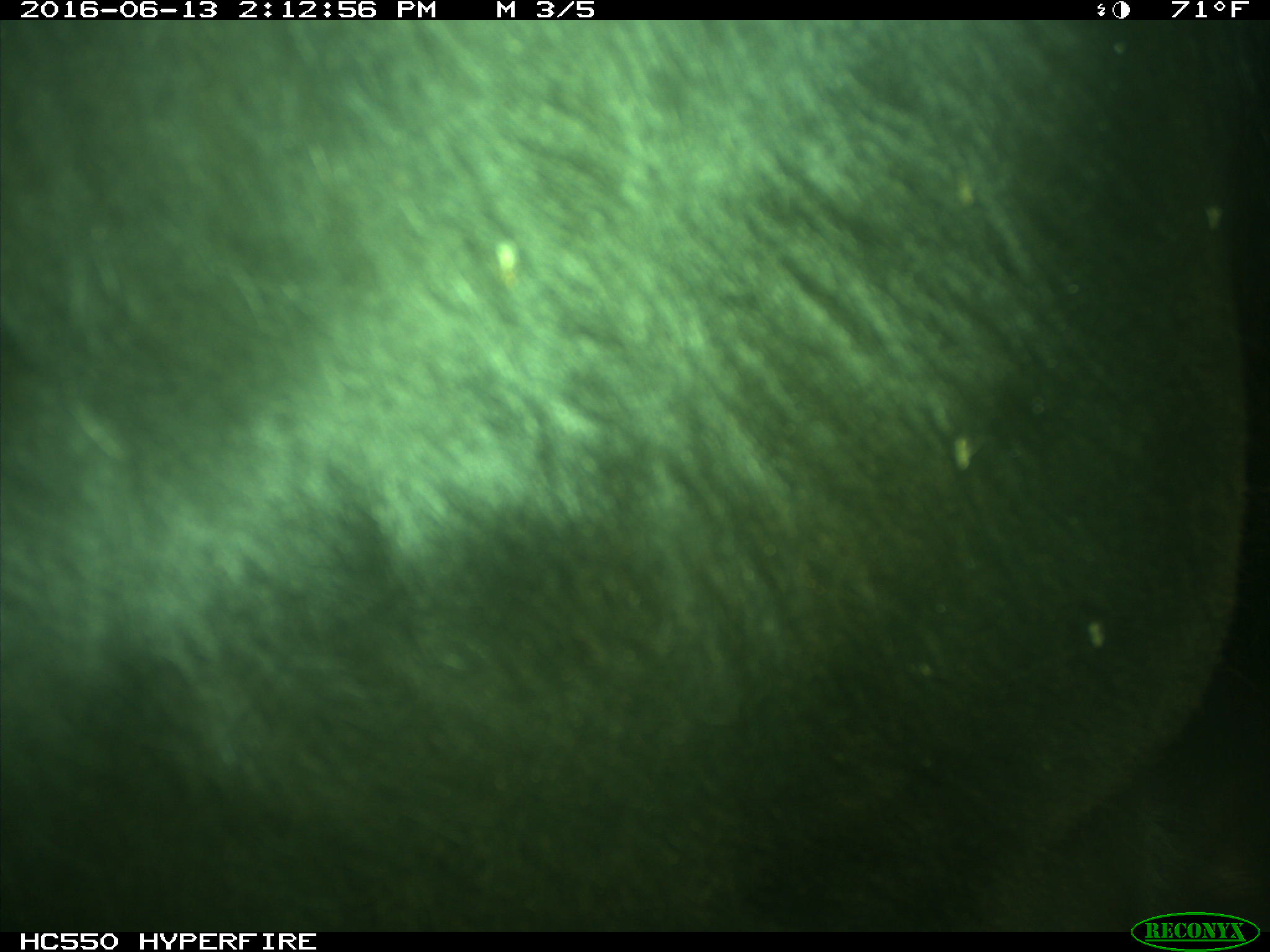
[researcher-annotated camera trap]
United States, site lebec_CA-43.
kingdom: Animalia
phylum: Chordata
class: Mammalia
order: Artiodactyla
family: Bovidae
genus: Bos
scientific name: Bos taurus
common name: domestic cow